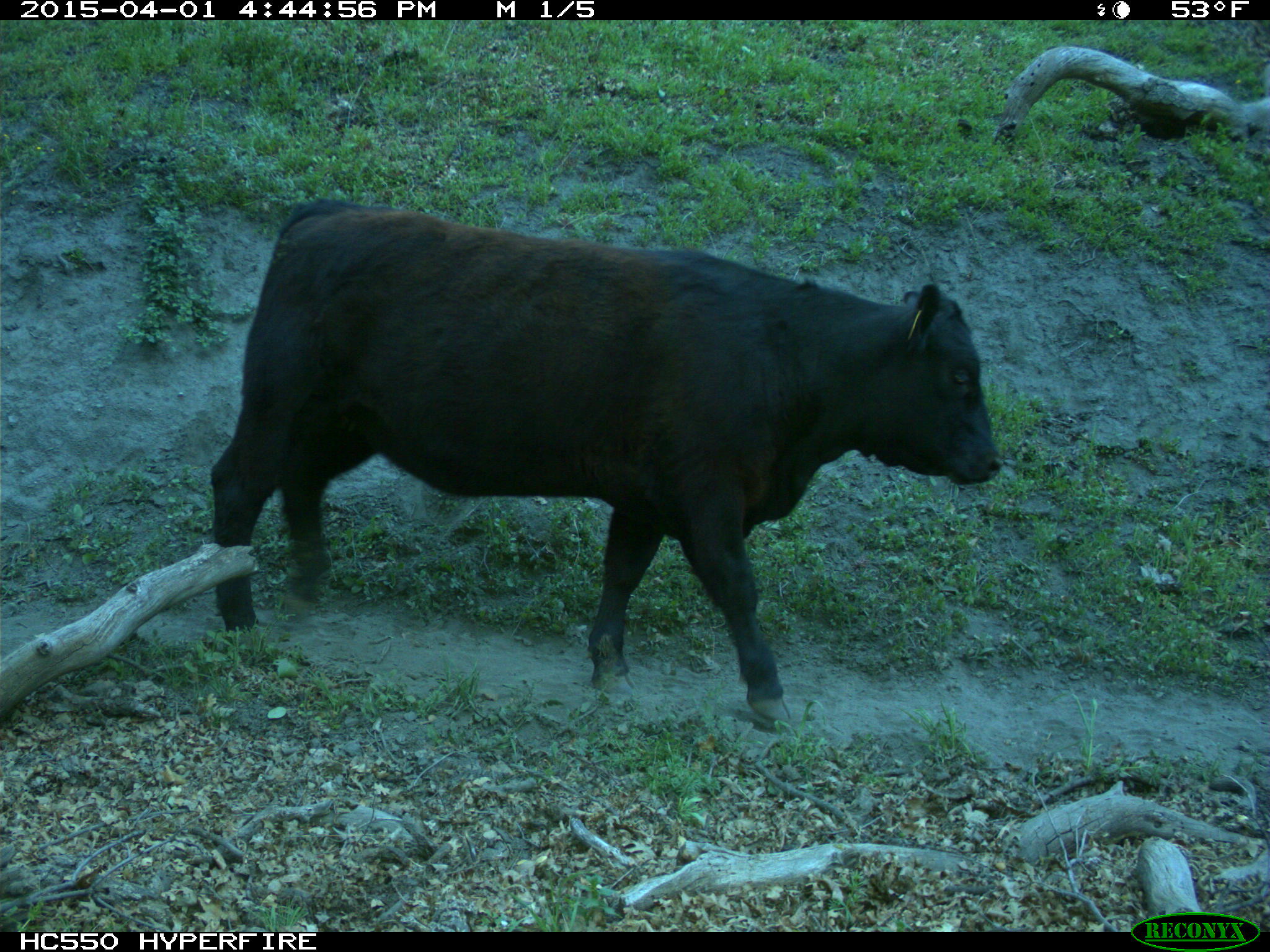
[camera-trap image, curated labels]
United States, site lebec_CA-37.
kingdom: Animalia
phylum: Chordata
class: Mammalia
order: Artiodactyla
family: Bovidae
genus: Bos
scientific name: Bos taurus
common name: domestic cow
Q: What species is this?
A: Bos taurus (domestic cow).